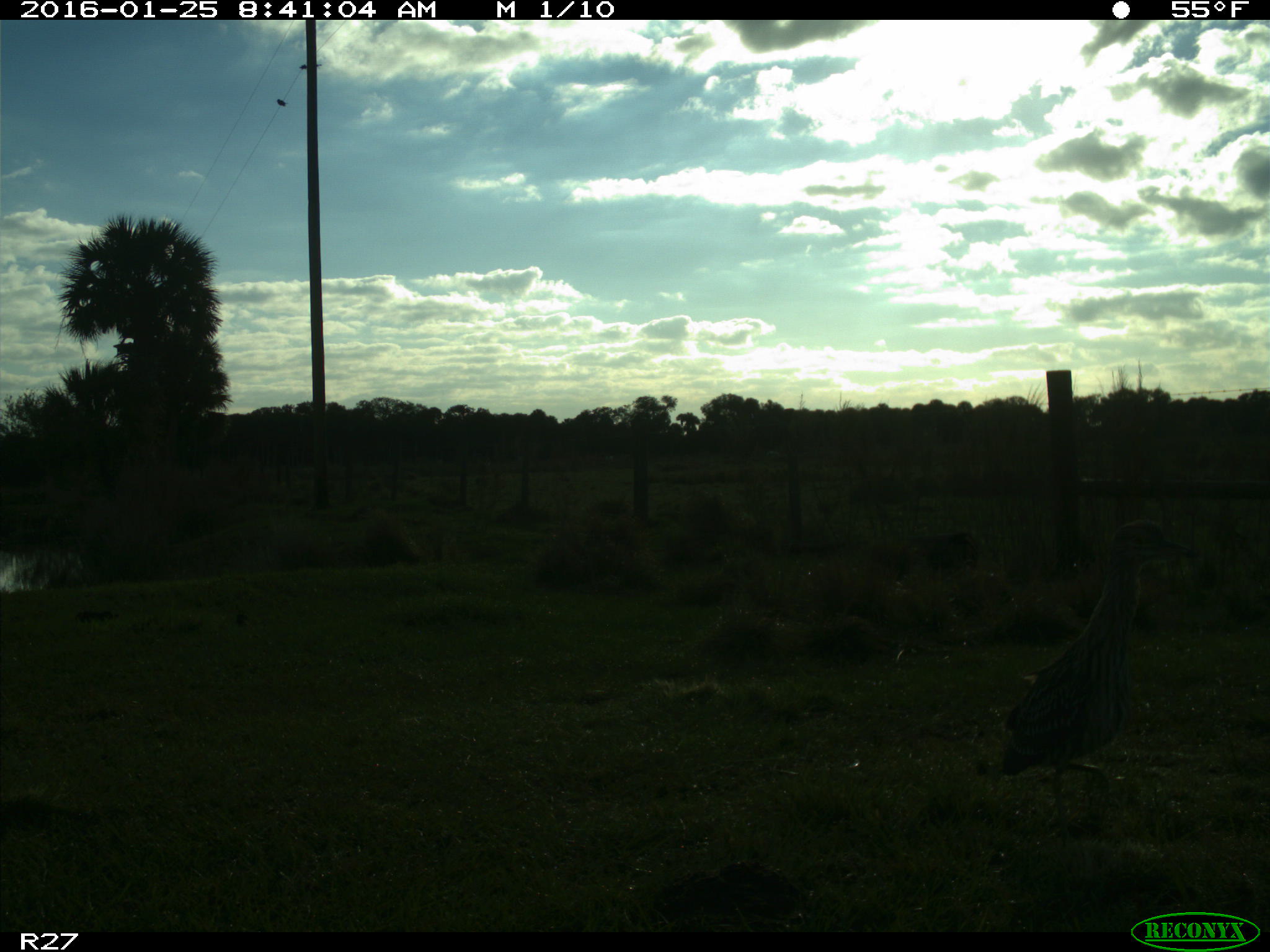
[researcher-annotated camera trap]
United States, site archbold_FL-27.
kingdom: Animalia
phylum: Chordata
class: Aves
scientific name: Aves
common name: birds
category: unidentified bird